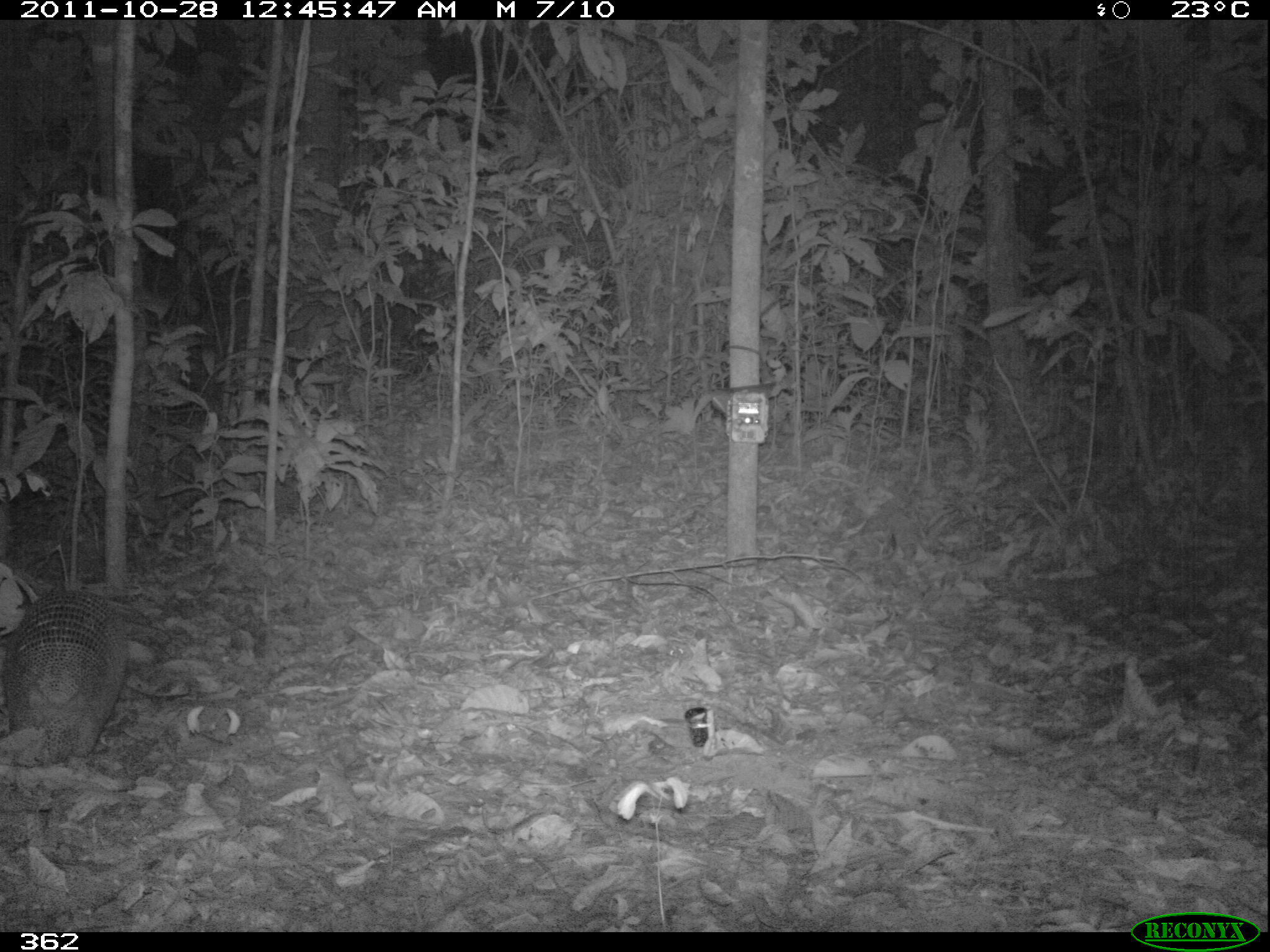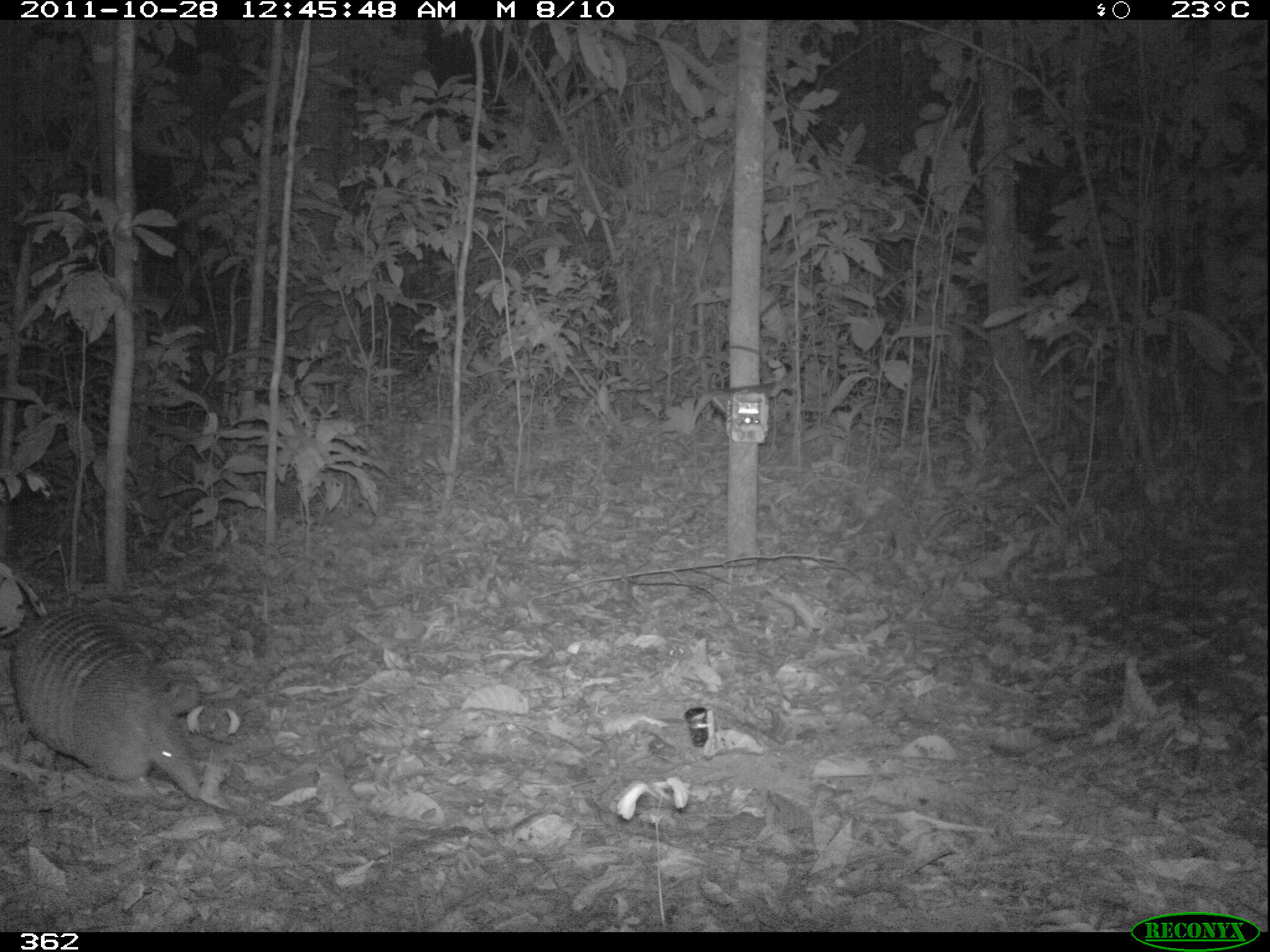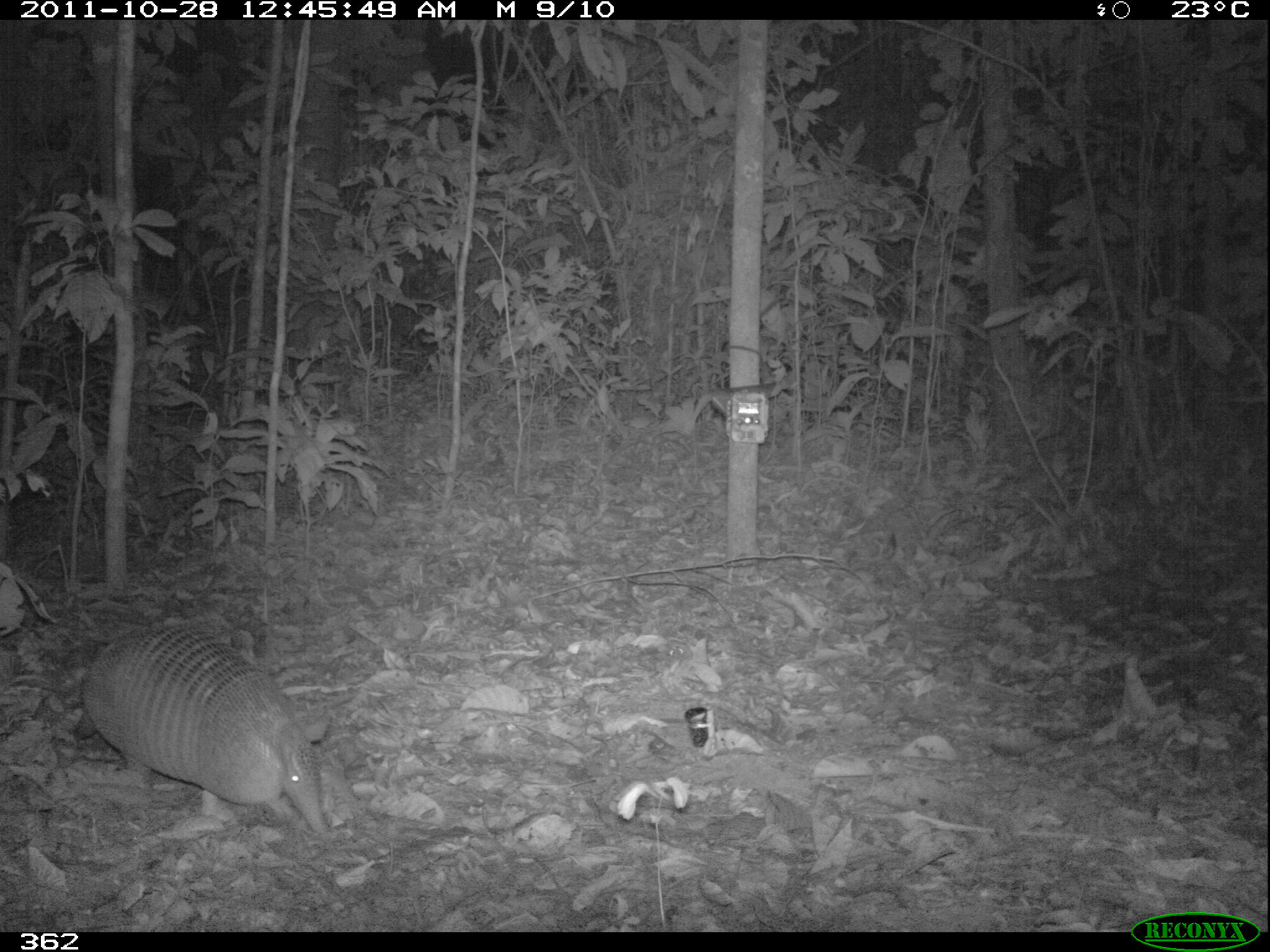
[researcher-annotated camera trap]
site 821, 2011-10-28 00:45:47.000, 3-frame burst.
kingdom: Animalia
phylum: Chordata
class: Mammalia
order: Cingulata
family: Dasypodidae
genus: Dasypus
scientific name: Dasypus kappleri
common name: greater long-nosed armadillo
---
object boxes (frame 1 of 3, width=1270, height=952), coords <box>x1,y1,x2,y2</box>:
dasypus kappleri: <box>0,587,128,770</box>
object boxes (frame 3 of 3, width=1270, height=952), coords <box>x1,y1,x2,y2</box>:
dasypus kappleri: <box>74,621,342,833</box>